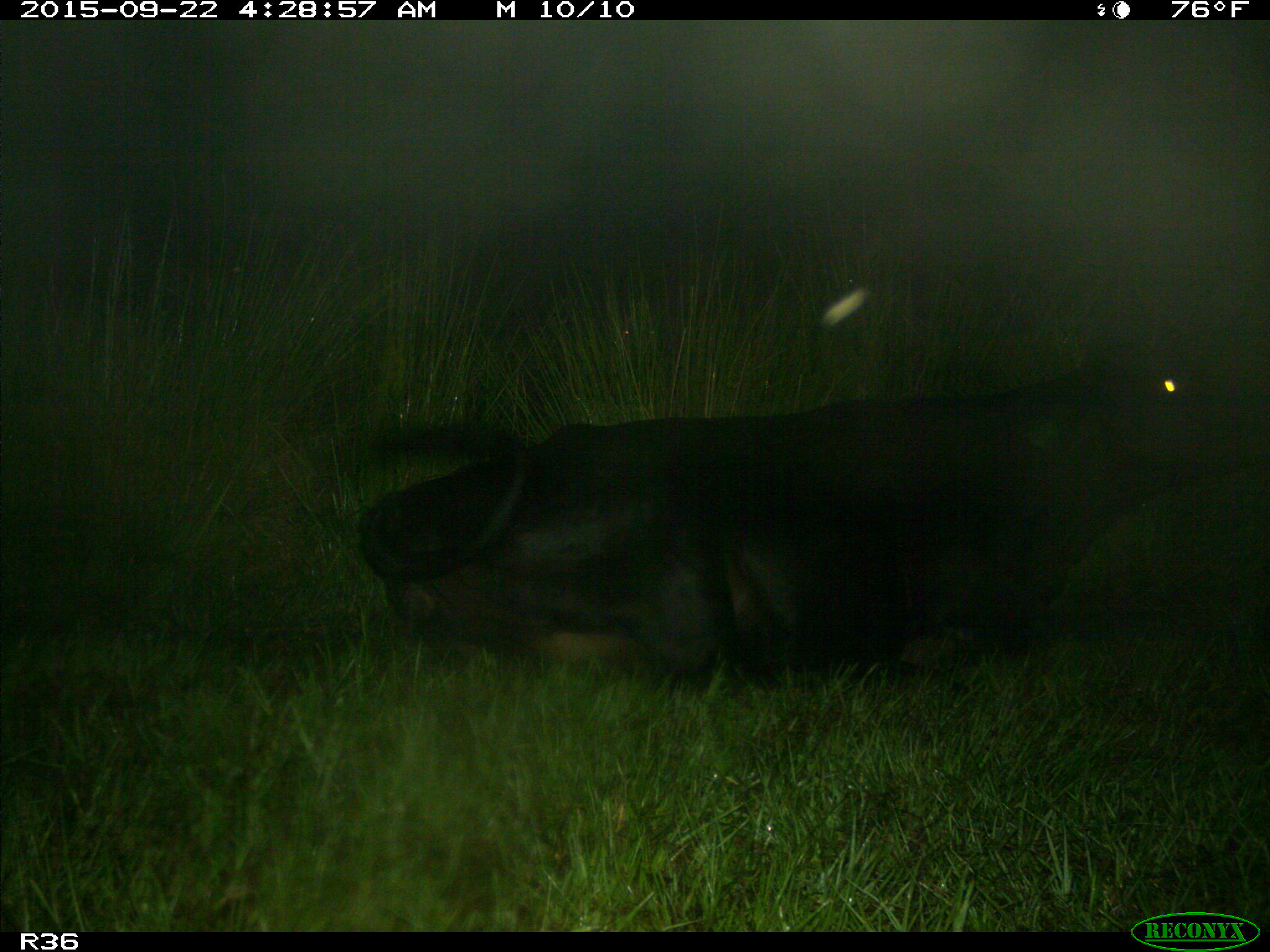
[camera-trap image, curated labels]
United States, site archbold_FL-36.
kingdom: Animalia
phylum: Chordata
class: Mammalia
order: Artiodactyla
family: Bovidae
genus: Bos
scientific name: Bos taurus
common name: domestic cow